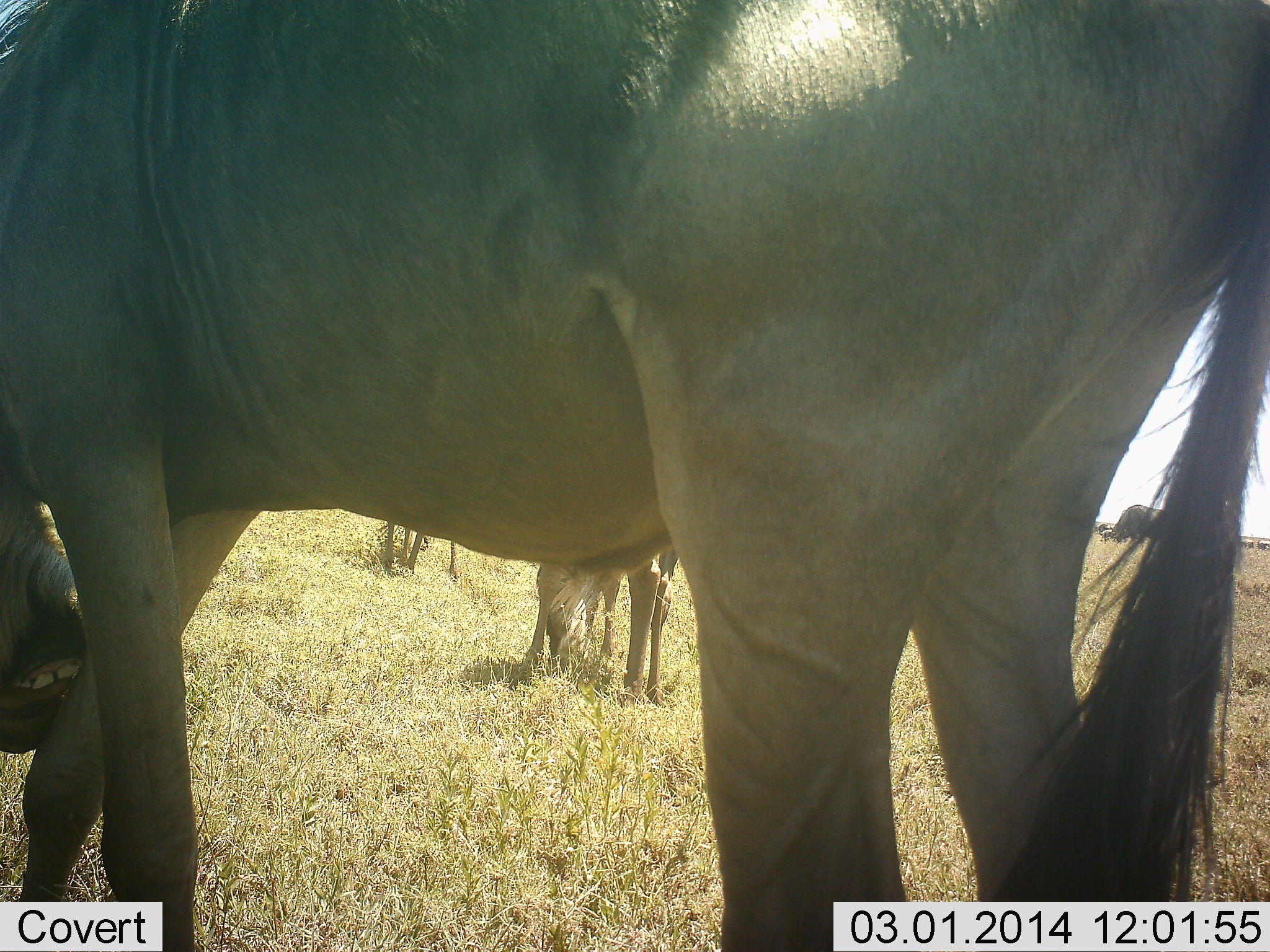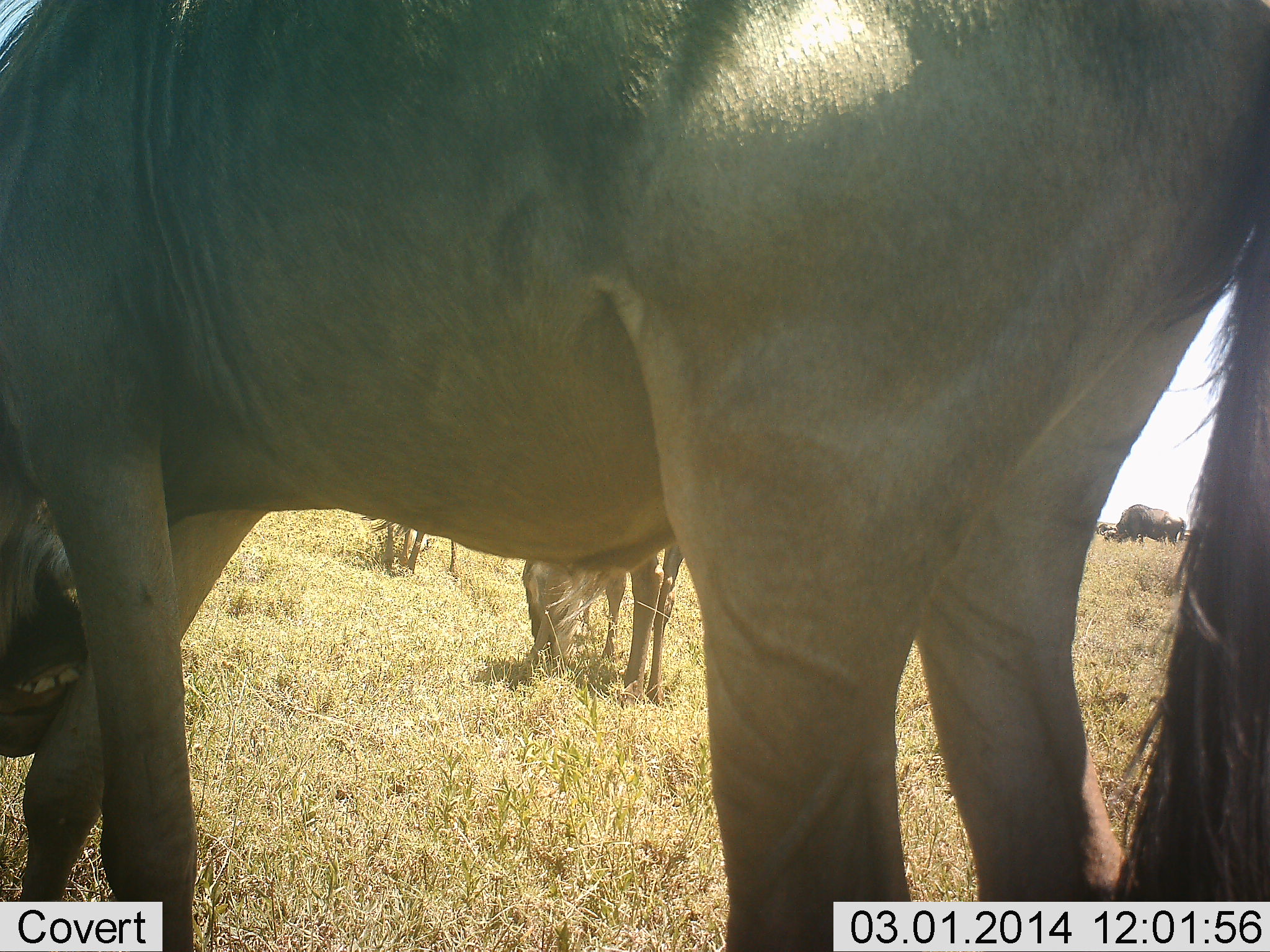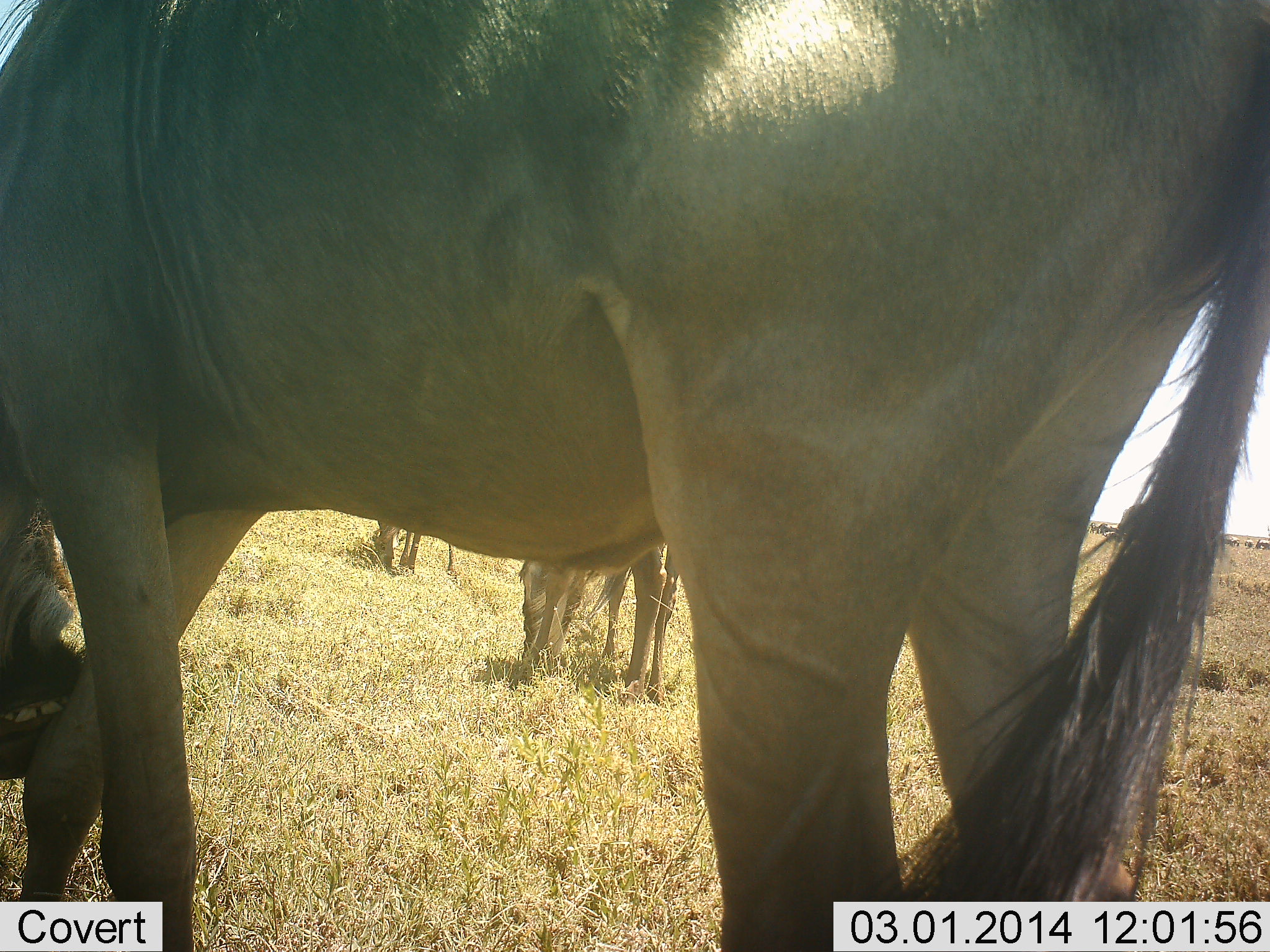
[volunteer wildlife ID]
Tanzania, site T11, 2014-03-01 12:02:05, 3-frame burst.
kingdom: Animalia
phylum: Chordata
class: Mammalia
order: Artiodactyla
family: Bovidae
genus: Connochaetes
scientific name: Connochaetes taurinus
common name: blue wildebeest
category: wildebeest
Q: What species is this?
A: Wildebeest (blue wildebeest) (Connochaetes taurinus).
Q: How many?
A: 3.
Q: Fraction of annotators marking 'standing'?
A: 50%.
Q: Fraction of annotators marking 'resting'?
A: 0%.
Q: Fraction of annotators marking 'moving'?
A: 0%.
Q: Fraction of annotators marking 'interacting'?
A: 0%.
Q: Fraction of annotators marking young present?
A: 0%.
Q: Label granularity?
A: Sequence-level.